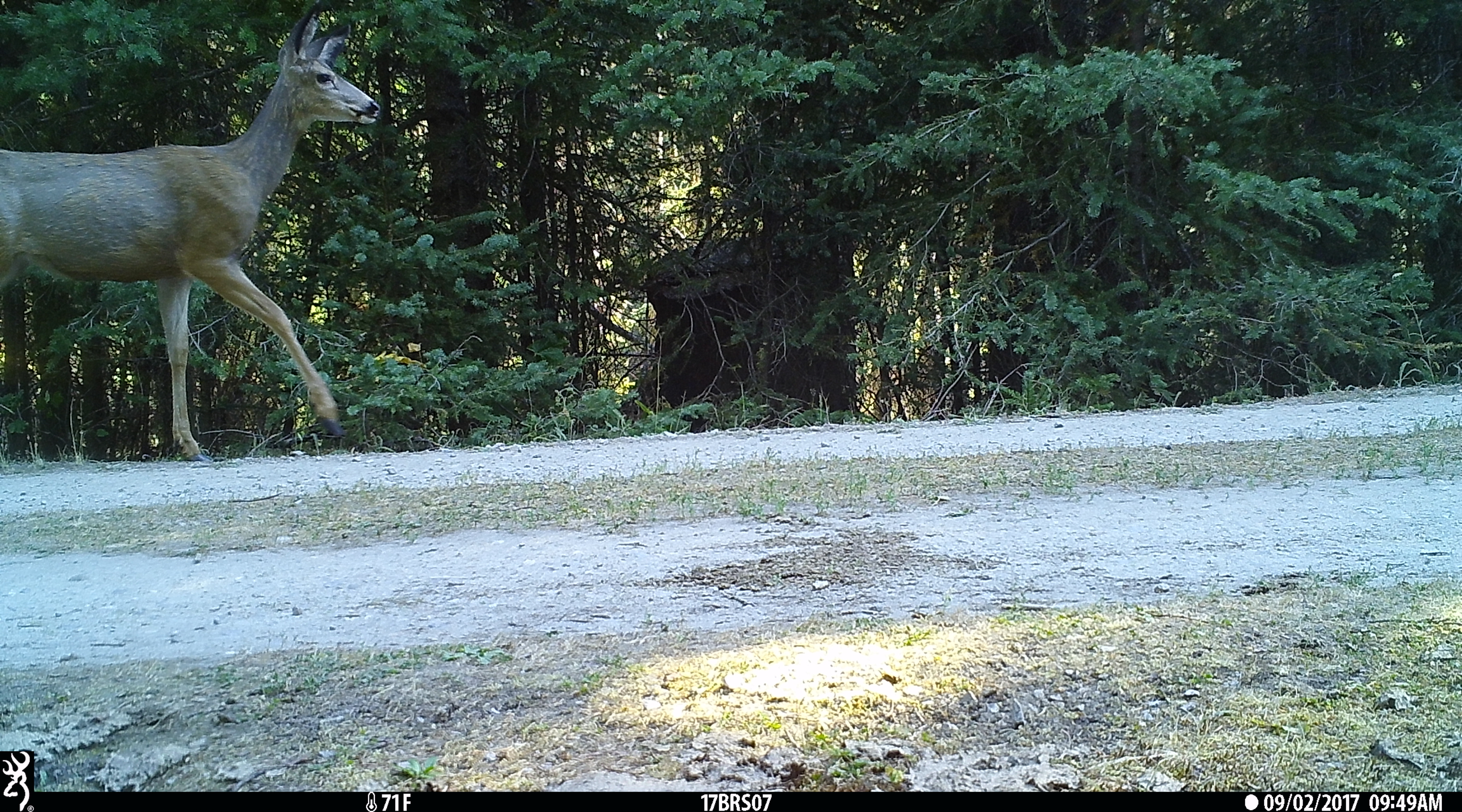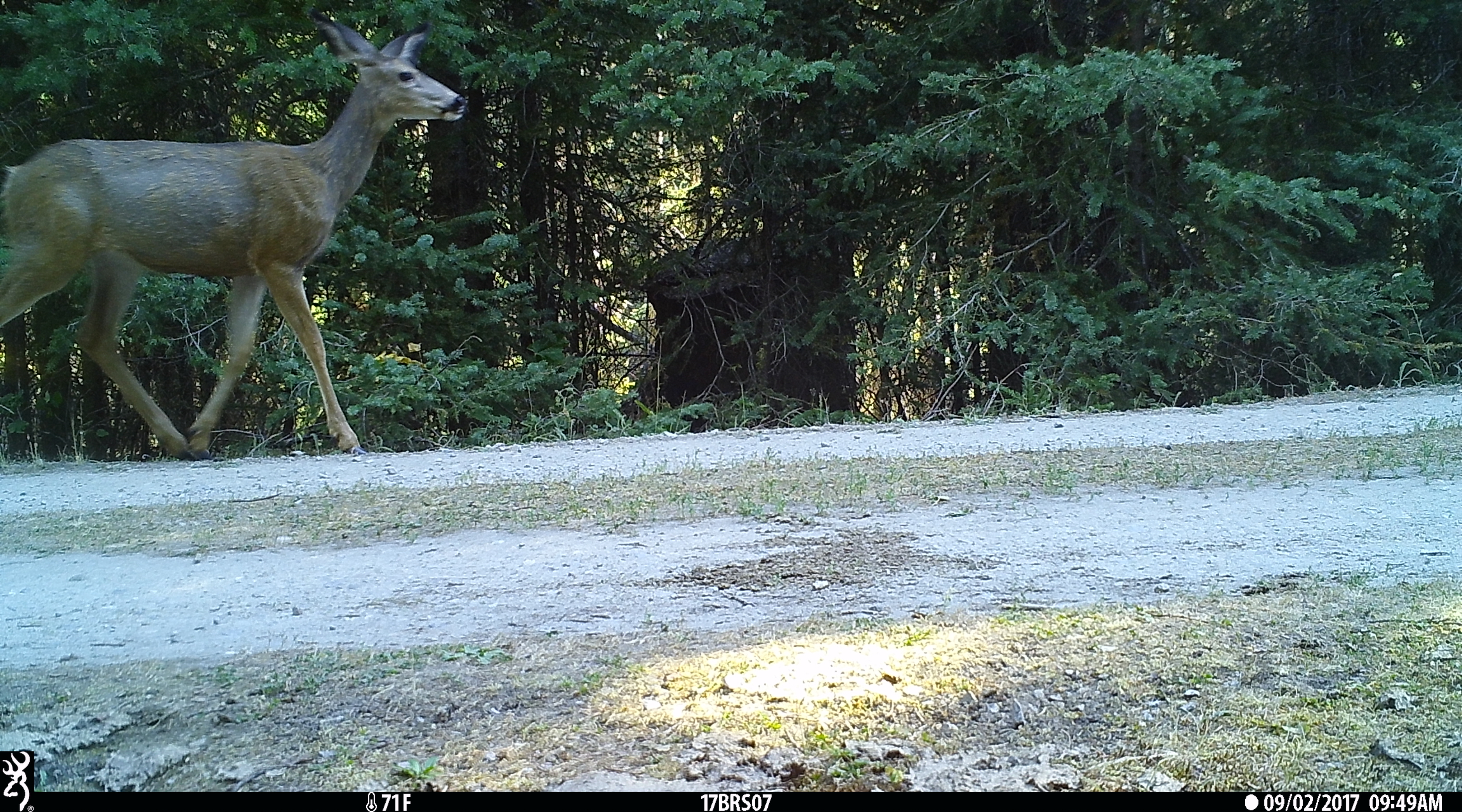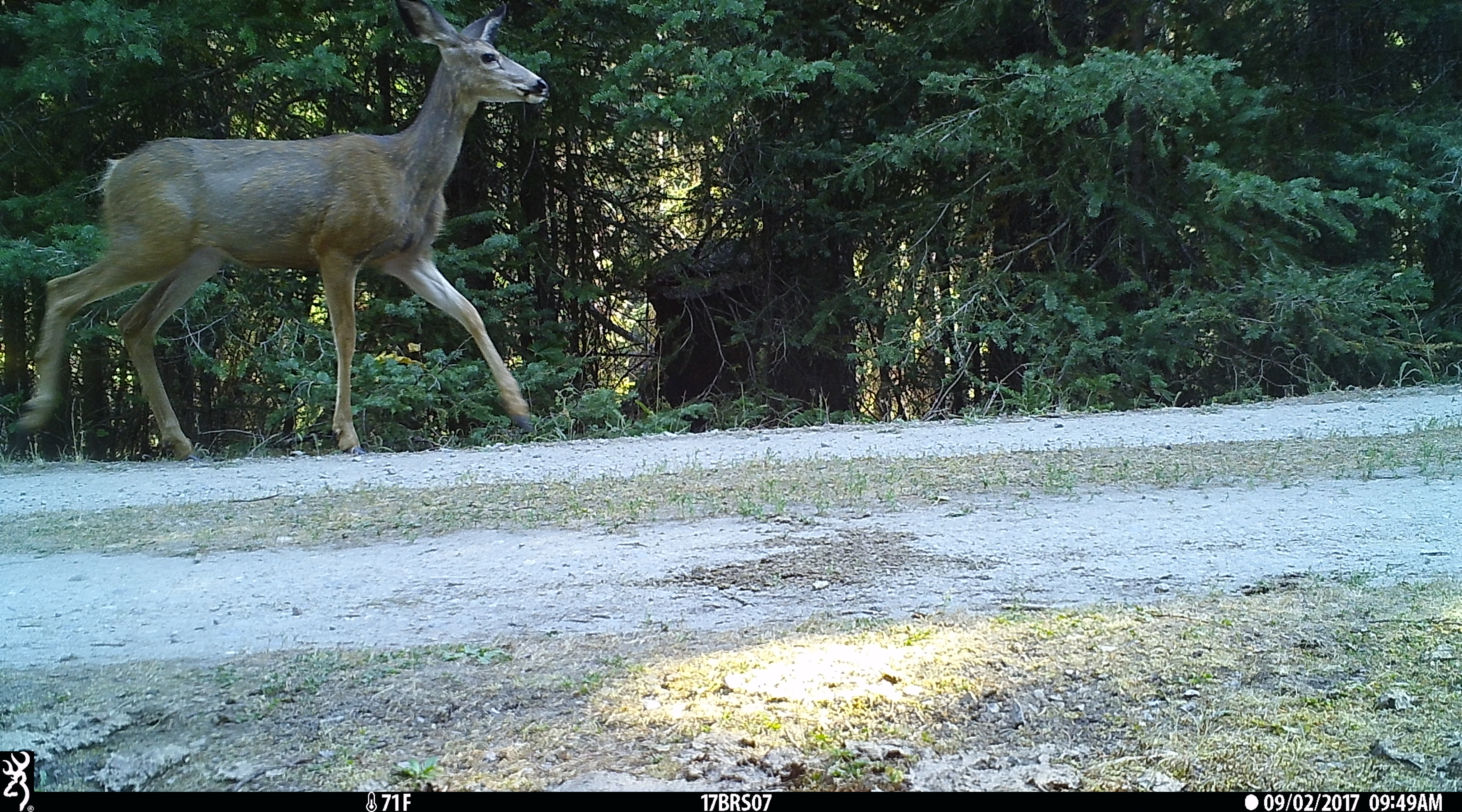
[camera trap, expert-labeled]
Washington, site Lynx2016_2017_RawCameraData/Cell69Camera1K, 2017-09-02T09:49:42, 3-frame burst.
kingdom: Animalia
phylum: Chordata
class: Mammalia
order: Artiodactyla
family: Cervidae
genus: Odocoileus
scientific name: Odocoileus hemionus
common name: mule deer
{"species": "Odocoileus hemionus (mule deer)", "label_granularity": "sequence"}